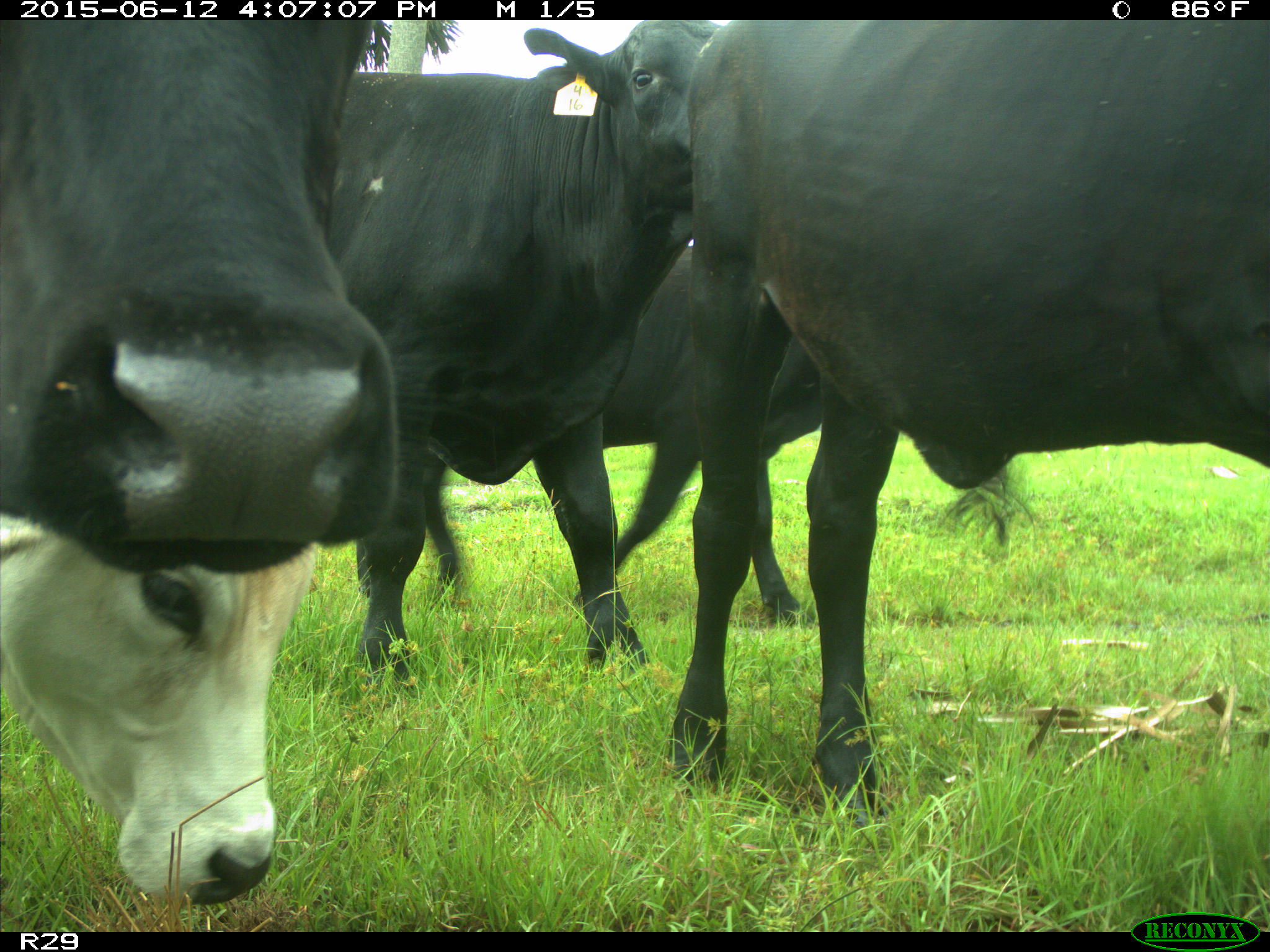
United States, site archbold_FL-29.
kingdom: Animalia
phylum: Chordata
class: Mammalia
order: Artiodactyla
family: Bovidae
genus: Bos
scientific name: Bos taurus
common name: domestic cow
Bos taurus (domestic cow).